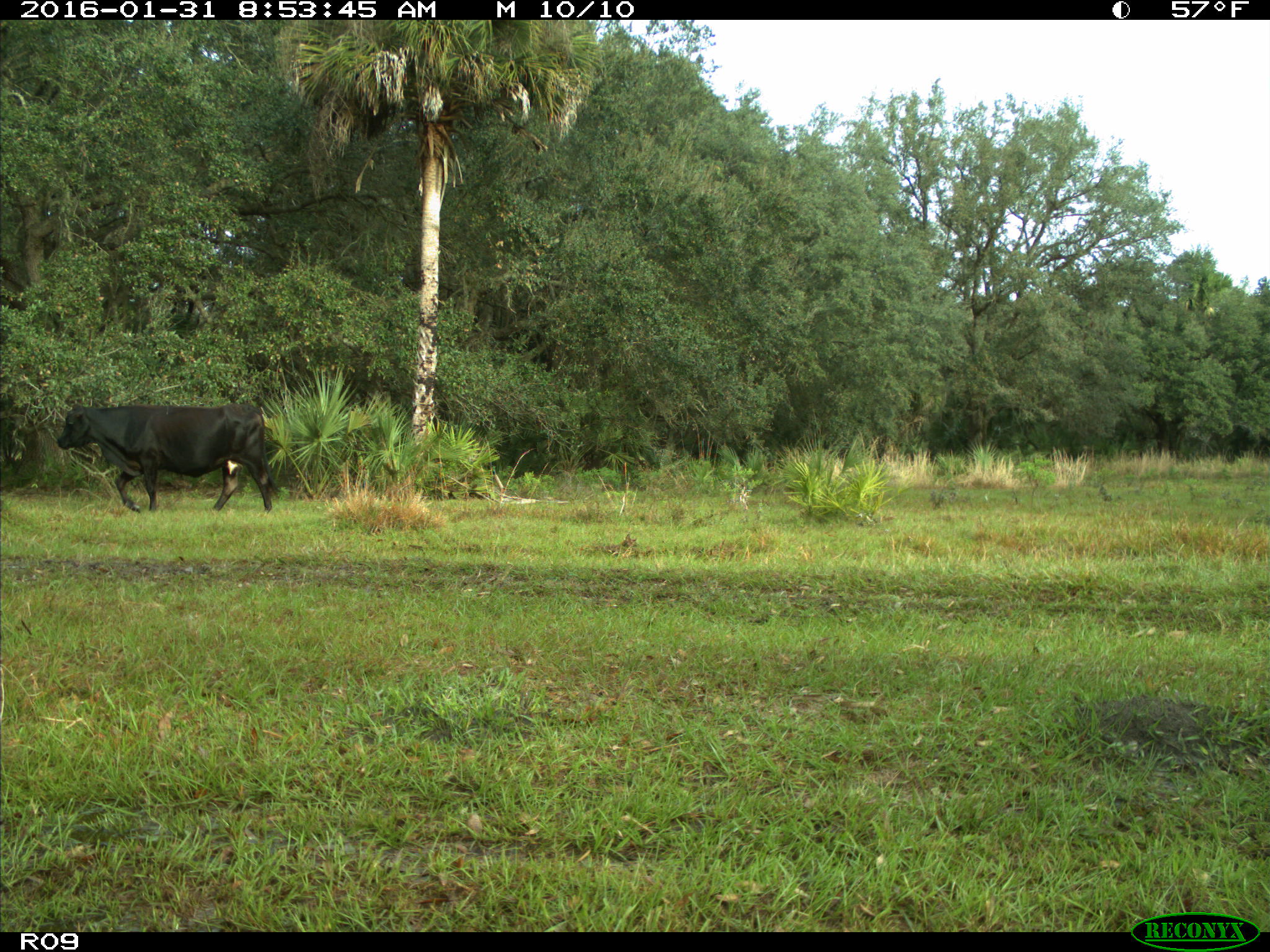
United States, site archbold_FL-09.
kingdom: Animalia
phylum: Chordata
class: Mammalia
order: Artiodactyla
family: Bovidae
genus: Bos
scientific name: Bos taurus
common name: domestic cow